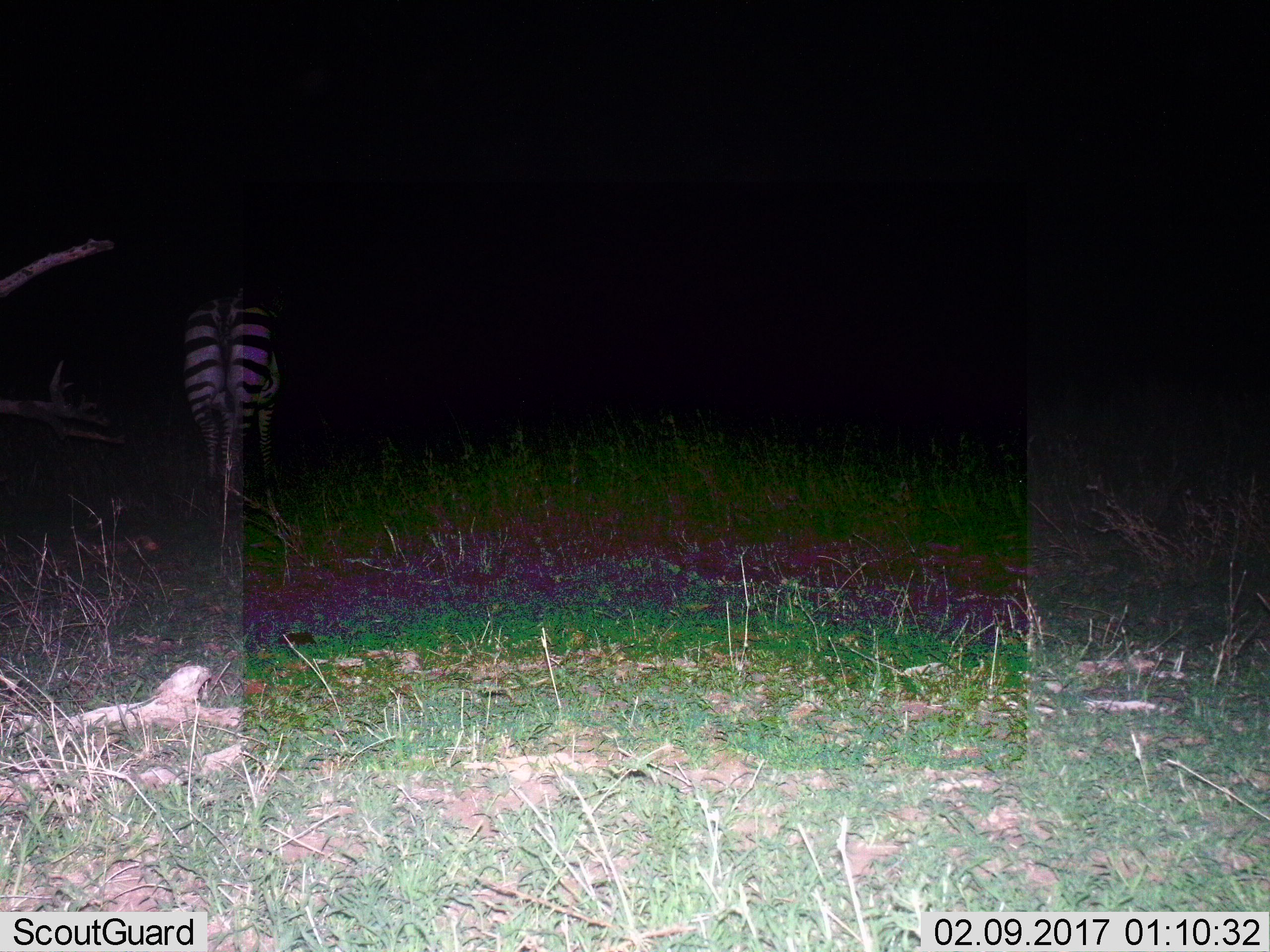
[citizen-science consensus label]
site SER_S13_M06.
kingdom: Animalia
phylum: Chordata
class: Mammalia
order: Perissodactyla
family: Equidae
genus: Equus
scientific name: Equus quagga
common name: plains zebra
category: zebraplains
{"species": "zebraplains (plains zebra) (Equus quagga)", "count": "1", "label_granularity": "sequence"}